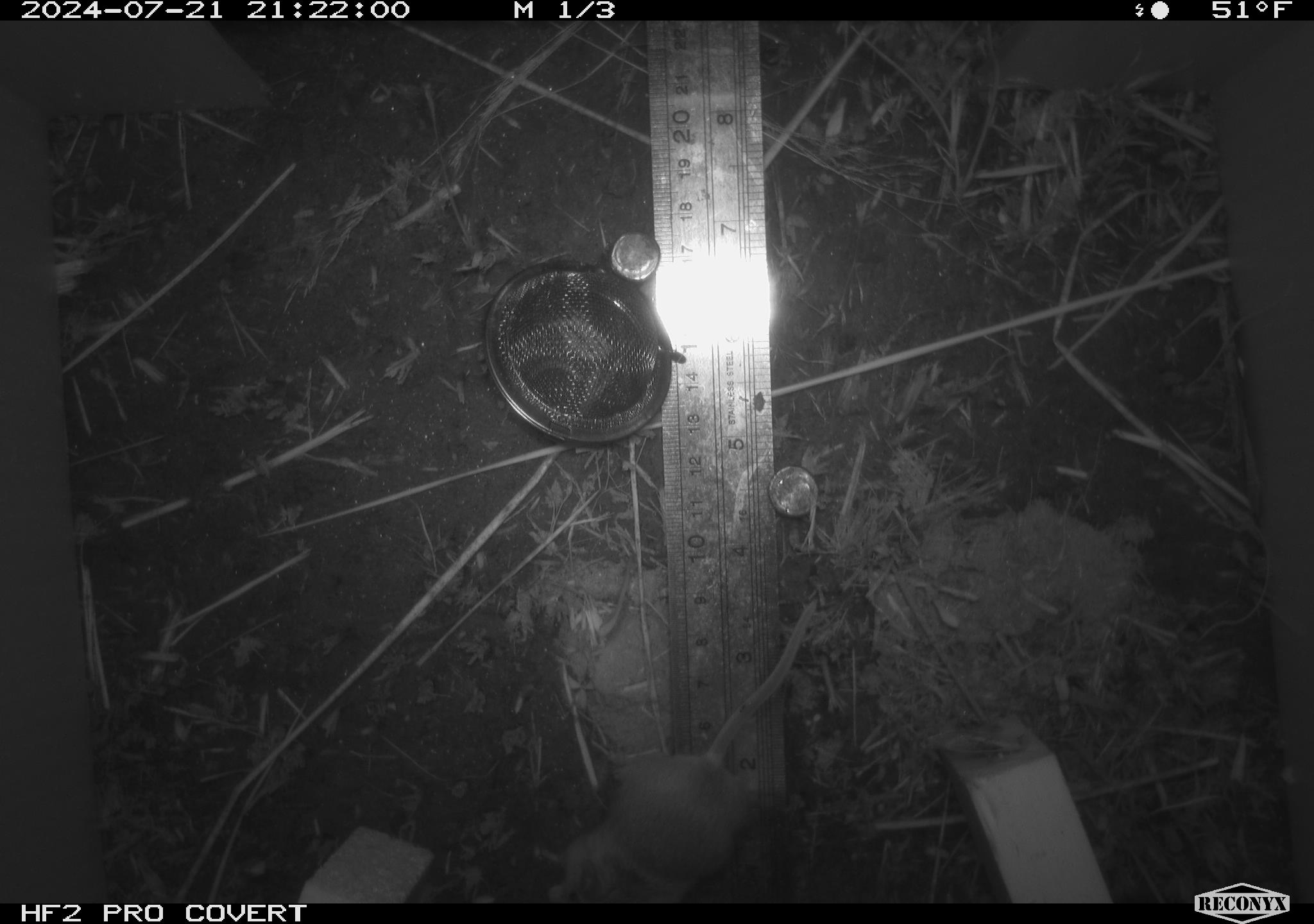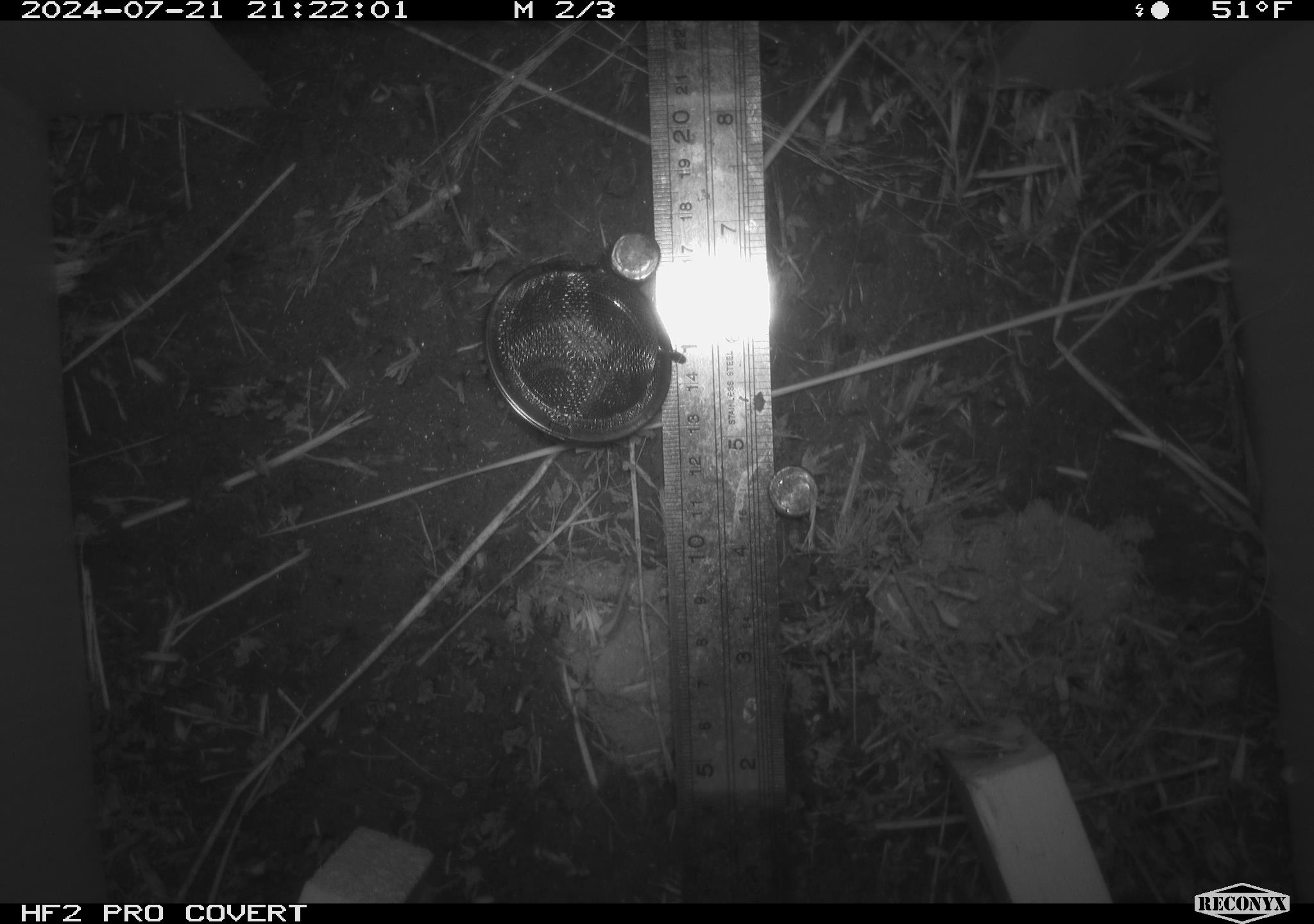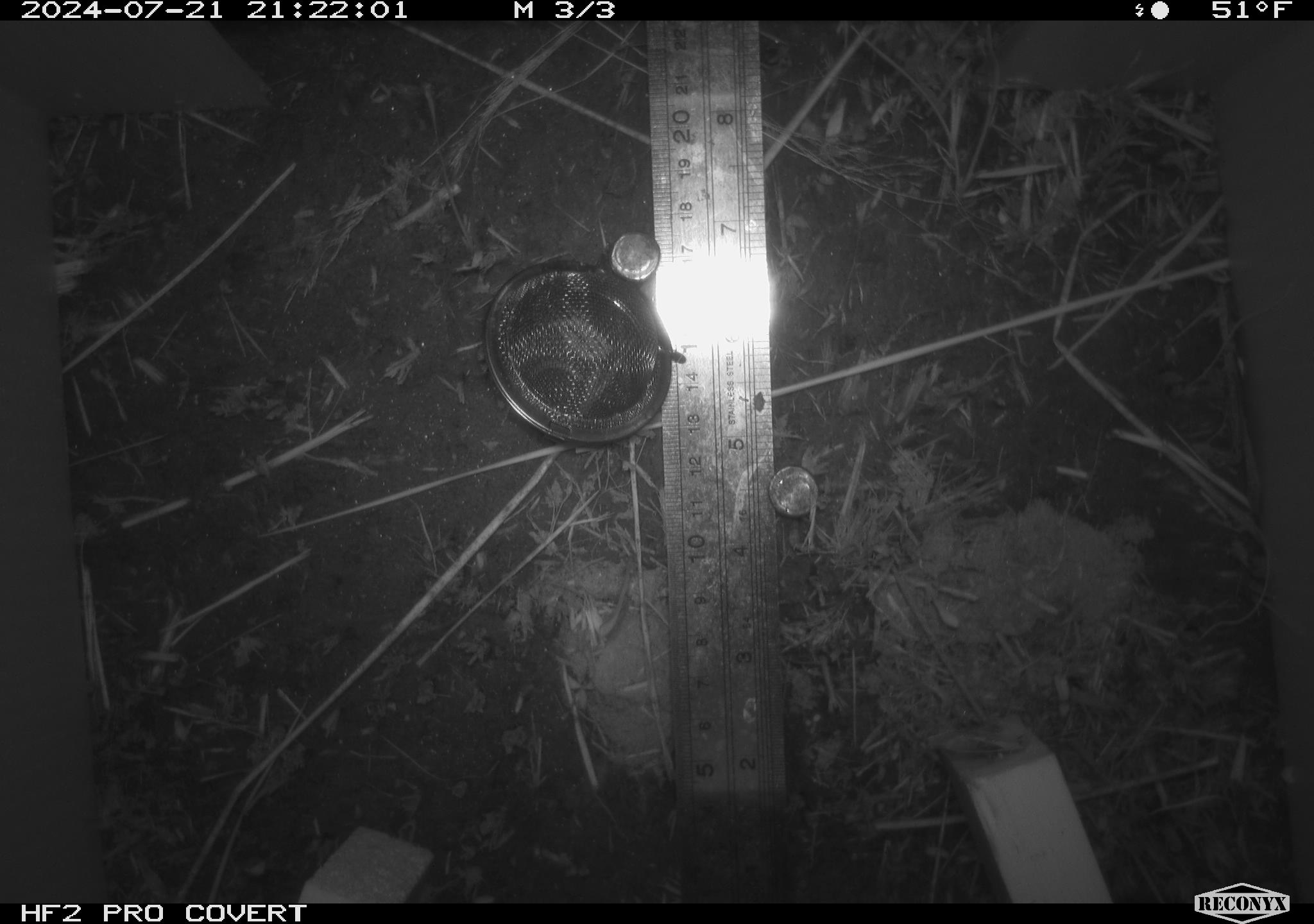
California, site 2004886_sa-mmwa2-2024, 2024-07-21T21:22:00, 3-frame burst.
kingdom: Animalia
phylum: Chordata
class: Mammalia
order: Rodentia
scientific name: Rodentia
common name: mouse species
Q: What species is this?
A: Mouse species (Rodentia).